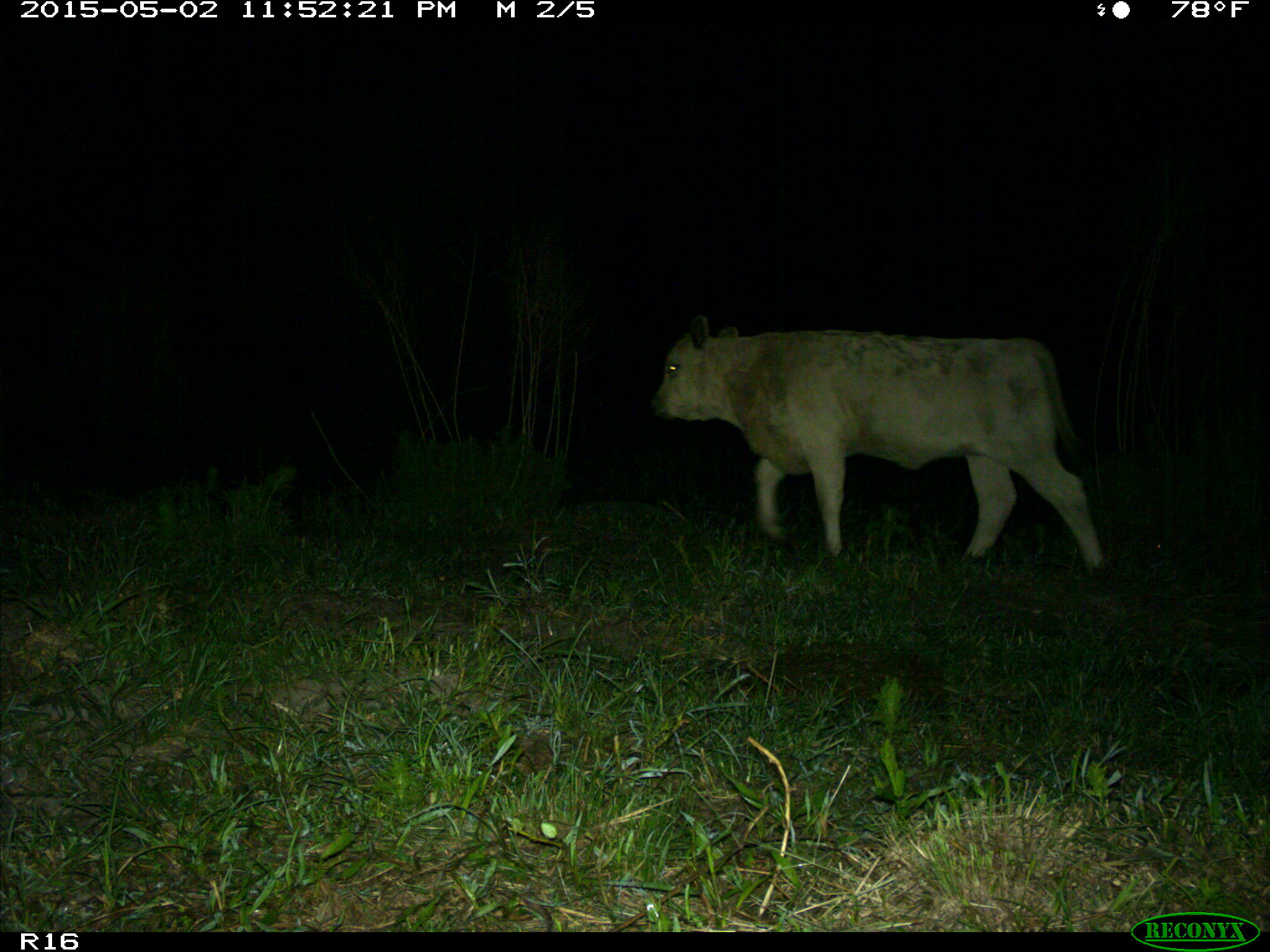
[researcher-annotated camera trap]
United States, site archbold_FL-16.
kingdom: Animalia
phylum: Chordata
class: Mammalia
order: Artiodactyla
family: Bovidae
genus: Bos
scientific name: Bos taurus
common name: domestic cow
Bos taurus (domestic cow).